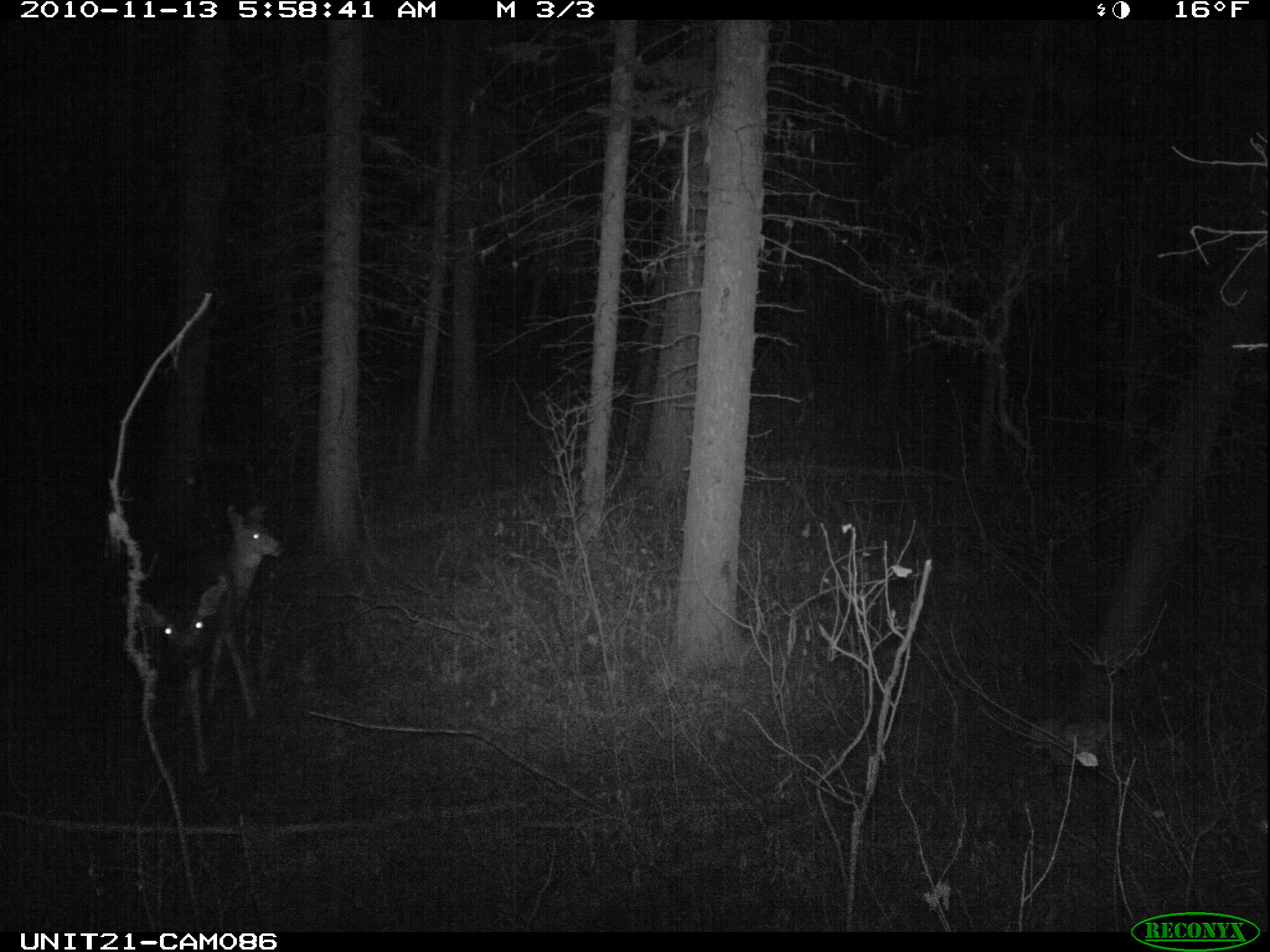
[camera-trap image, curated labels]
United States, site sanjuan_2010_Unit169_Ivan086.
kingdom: Animalia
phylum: Chordata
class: Mammalia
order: Artiodactyla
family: Cervidae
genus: Odocoileus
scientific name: Odocoileus hemionus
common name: mule deer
Odocoileus hemionus (mule deer).